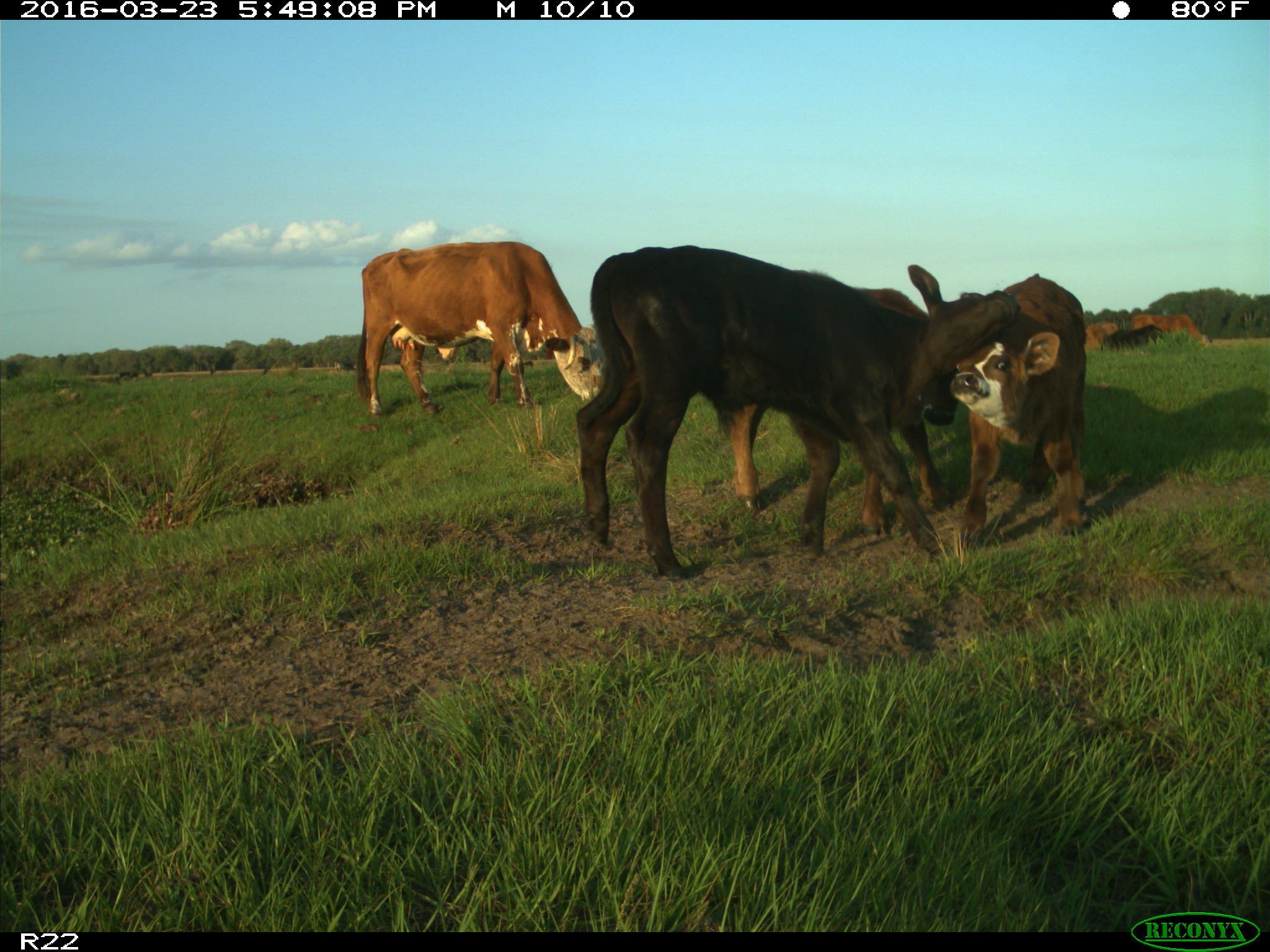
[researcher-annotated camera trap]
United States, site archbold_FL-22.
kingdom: Animalia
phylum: Chordata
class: Mammalia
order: Artiodactyla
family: Bovidae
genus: Bos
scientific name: Bos taurus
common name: domestic cow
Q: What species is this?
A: Bos taurus (domestic cow).